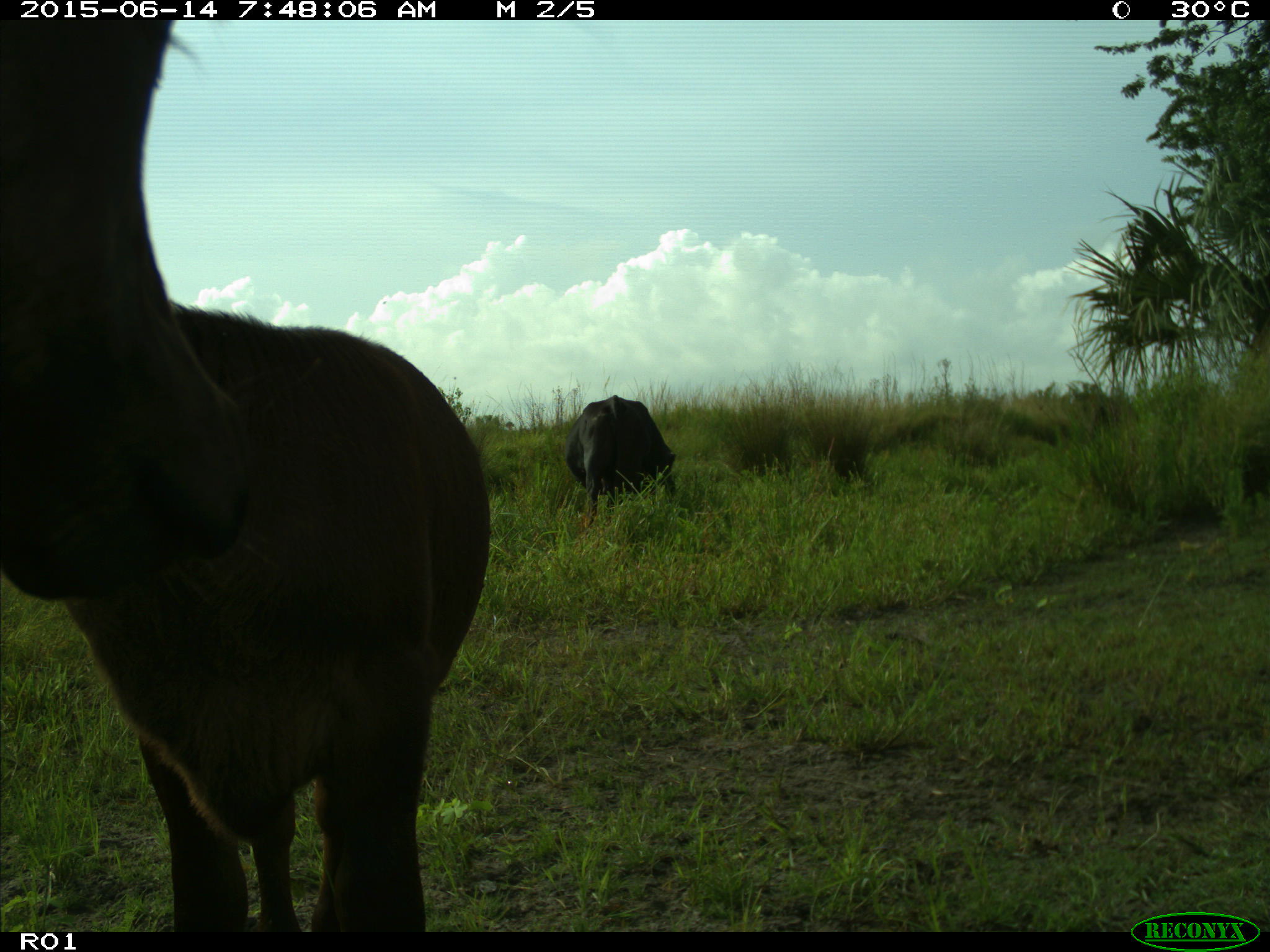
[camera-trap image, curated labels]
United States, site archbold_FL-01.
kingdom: Animalia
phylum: Chordata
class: Mammalia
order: Artiodactyla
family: Bovidae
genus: Bos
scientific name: Bos taurus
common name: domestic cow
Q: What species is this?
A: Bos taurus (domestic cow).